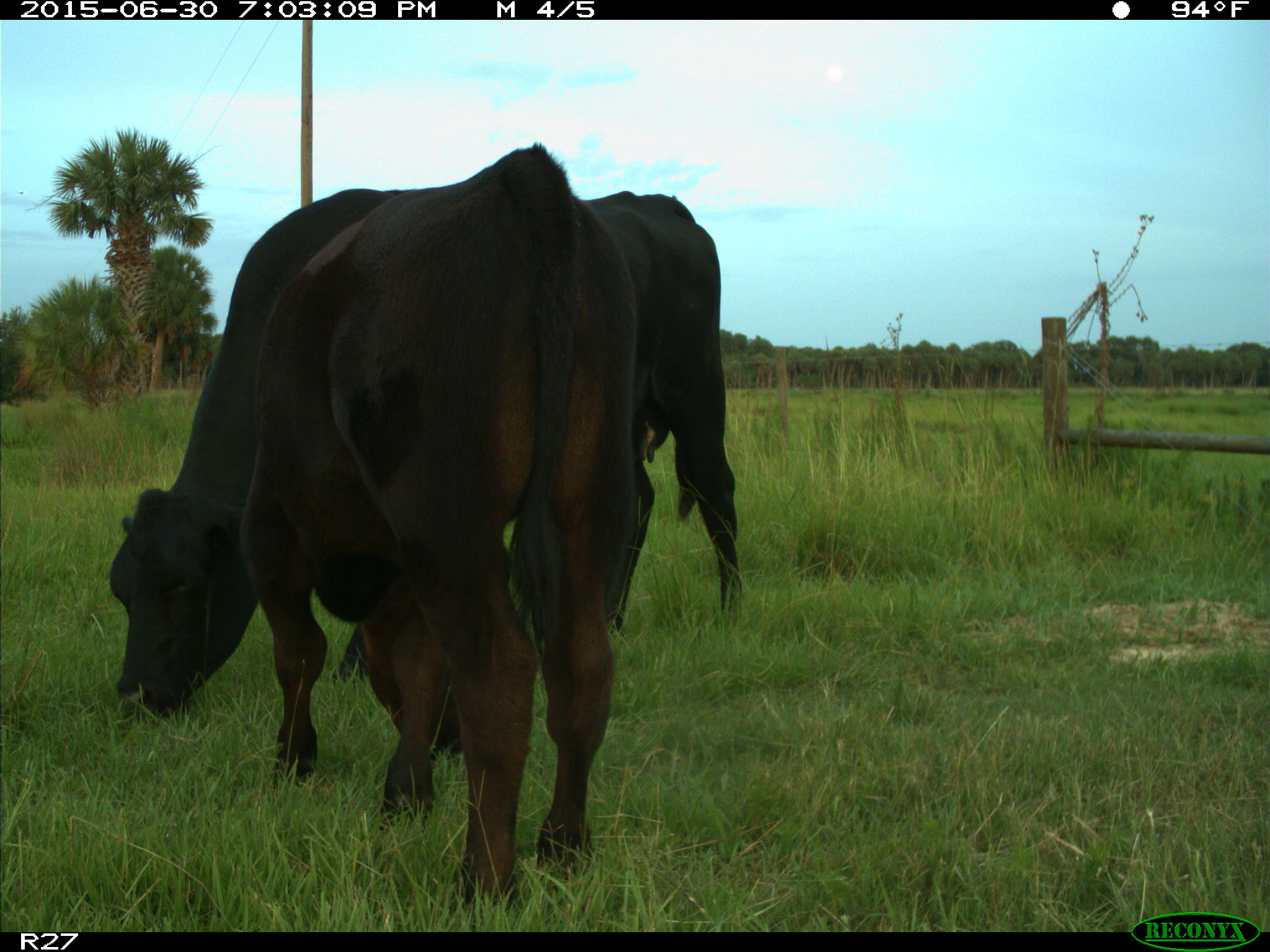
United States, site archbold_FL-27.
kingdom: Animalia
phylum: Chordata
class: Mammalia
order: Artiodactyla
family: Bovidae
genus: Bos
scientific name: Bos taurus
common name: domestic cow